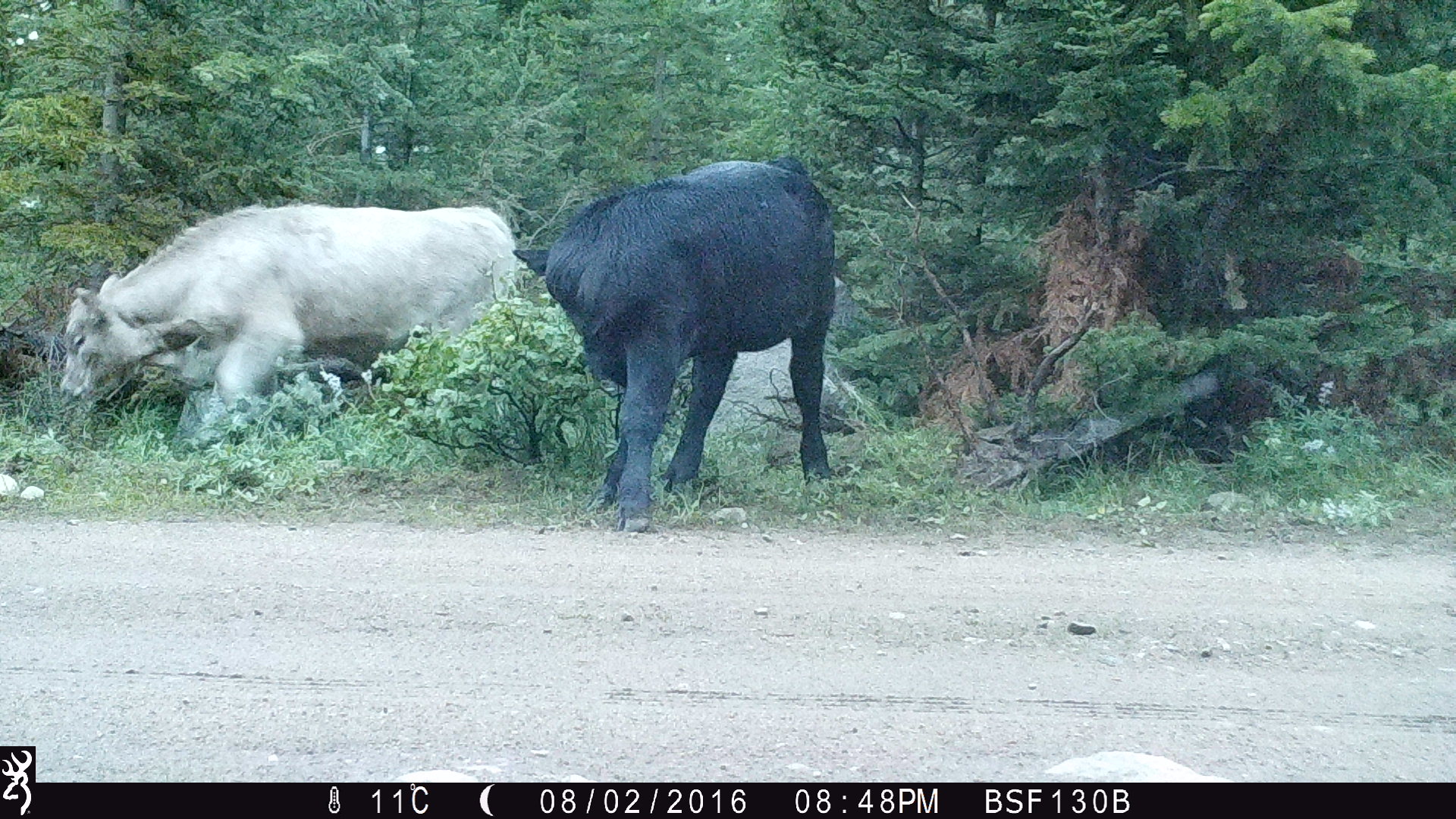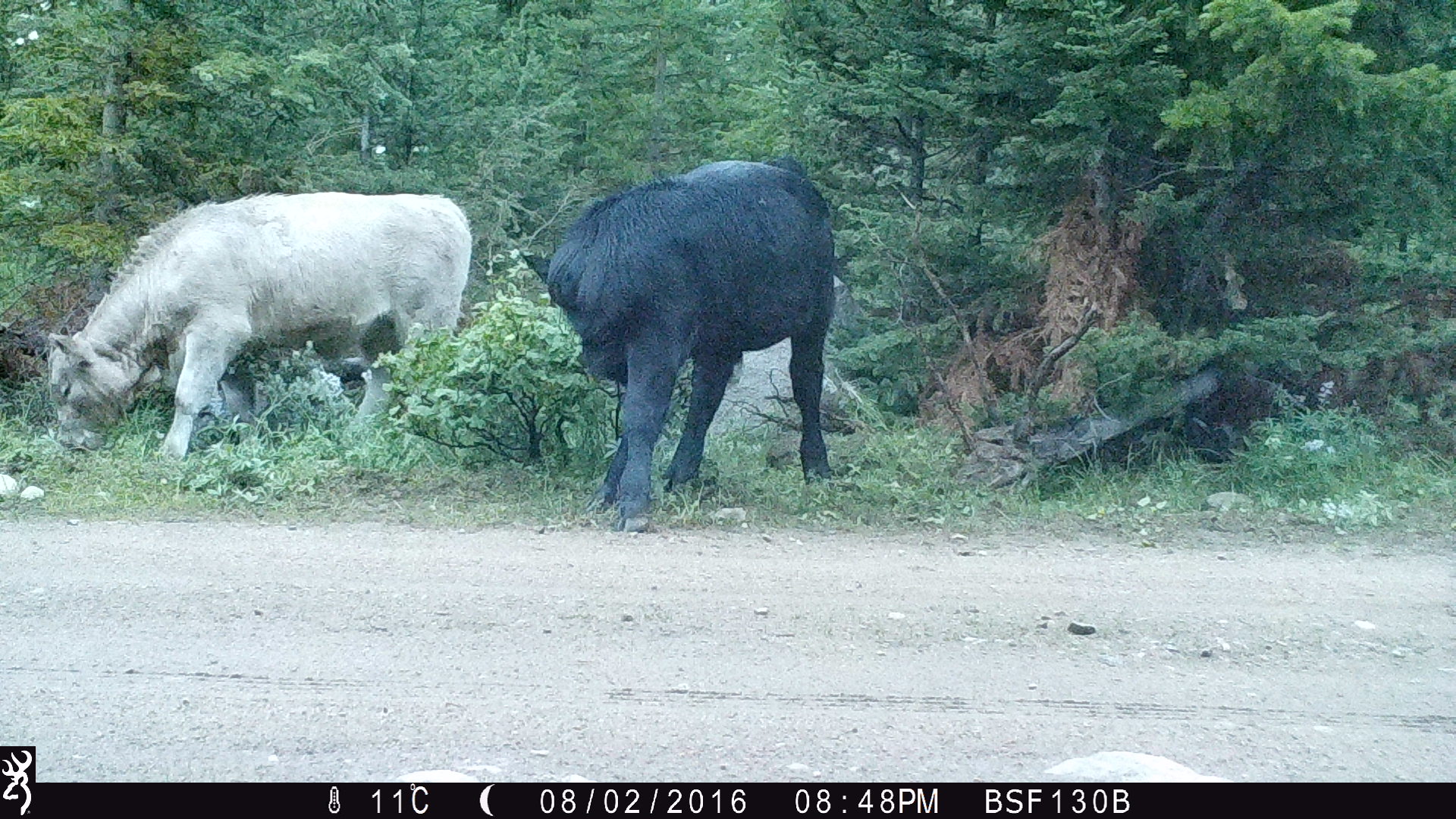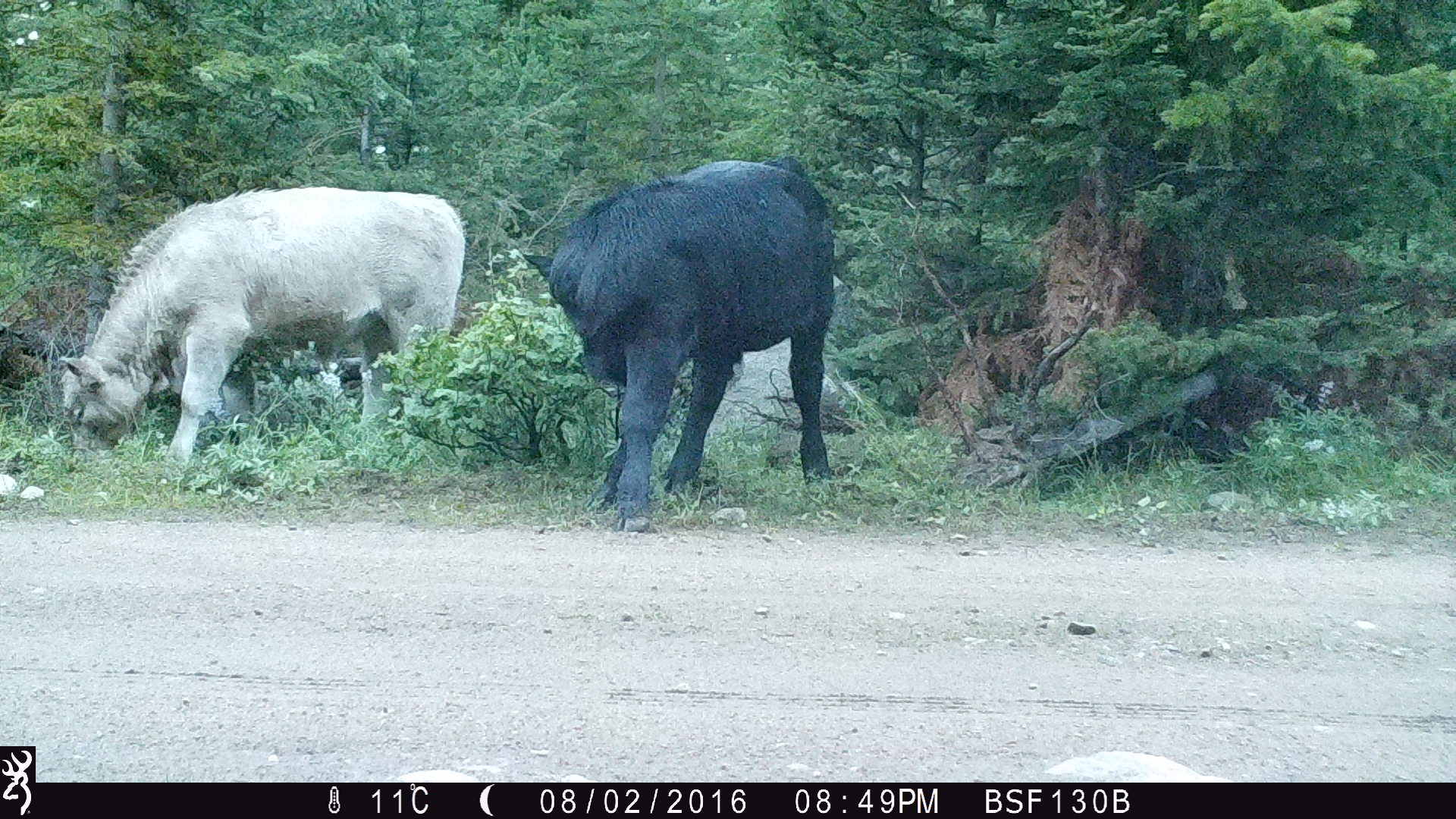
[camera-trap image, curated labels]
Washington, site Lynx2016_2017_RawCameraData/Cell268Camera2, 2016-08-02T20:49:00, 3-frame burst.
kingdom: Animalia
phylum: Chordata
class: Mammalia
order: Artiodactyla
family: Bovidae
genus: Bos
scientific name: Bos taurus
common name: domestic cattle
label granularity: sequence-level